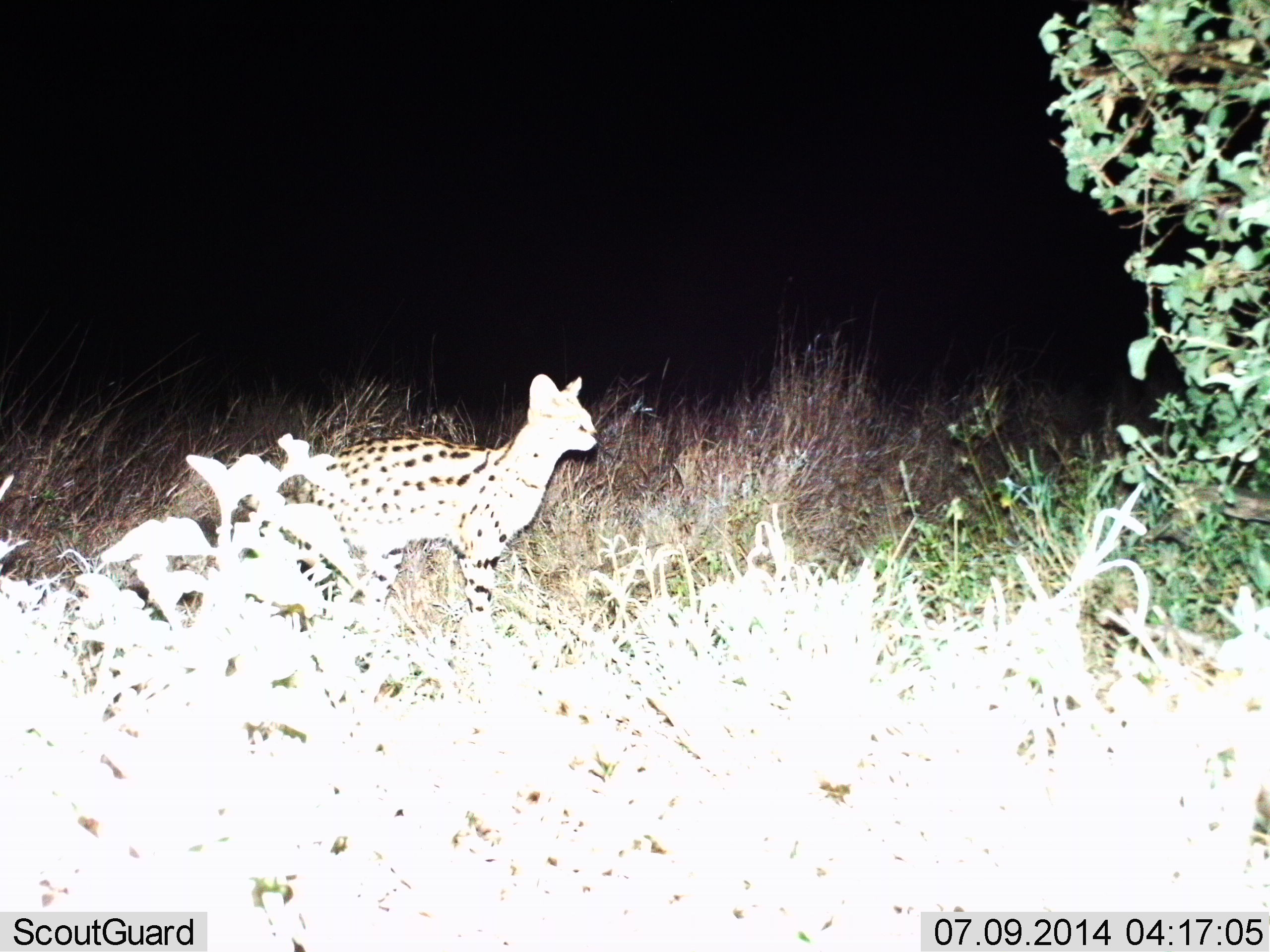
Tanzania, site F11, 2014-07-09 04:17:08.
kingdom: Animalia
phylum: Chordata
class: Mammalia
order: Carnivora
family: Felidae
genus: Leptailurus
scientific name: Leptailurus serval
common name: serval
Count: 1.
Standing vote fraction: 60%.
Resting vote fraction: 0%.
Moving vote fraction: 40%.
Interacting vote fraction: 0%.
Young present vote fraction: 0%.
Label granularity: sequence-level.